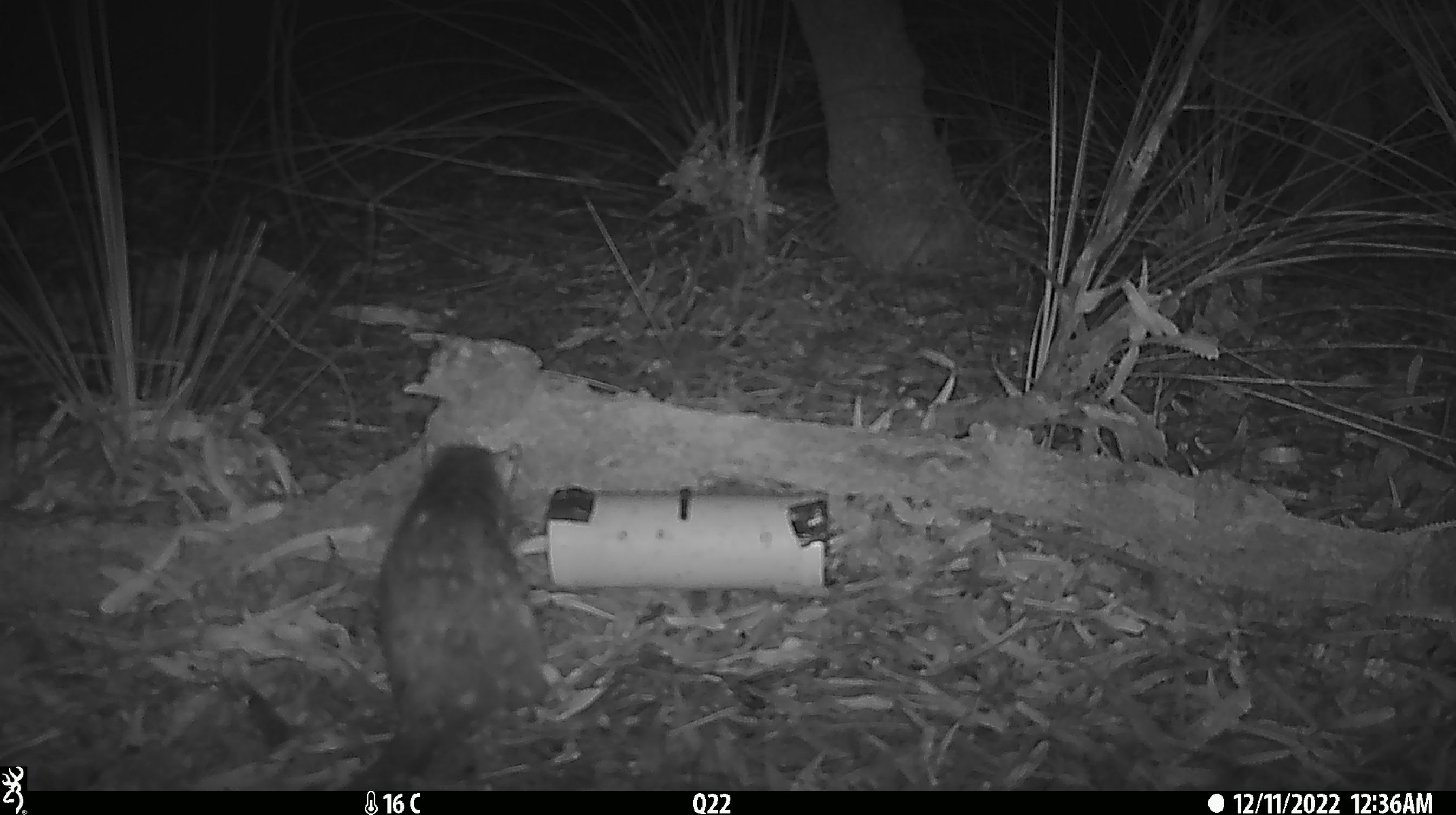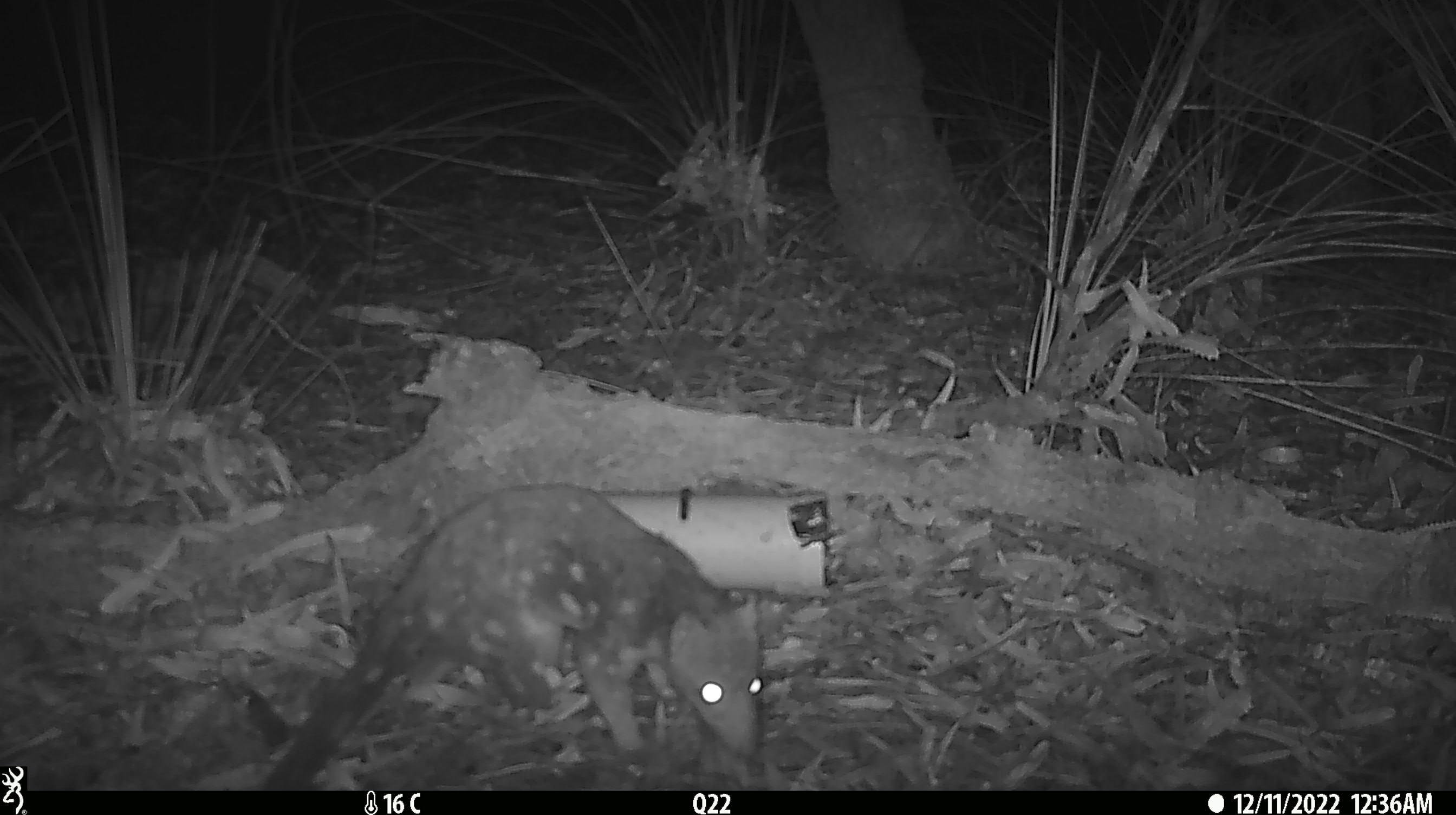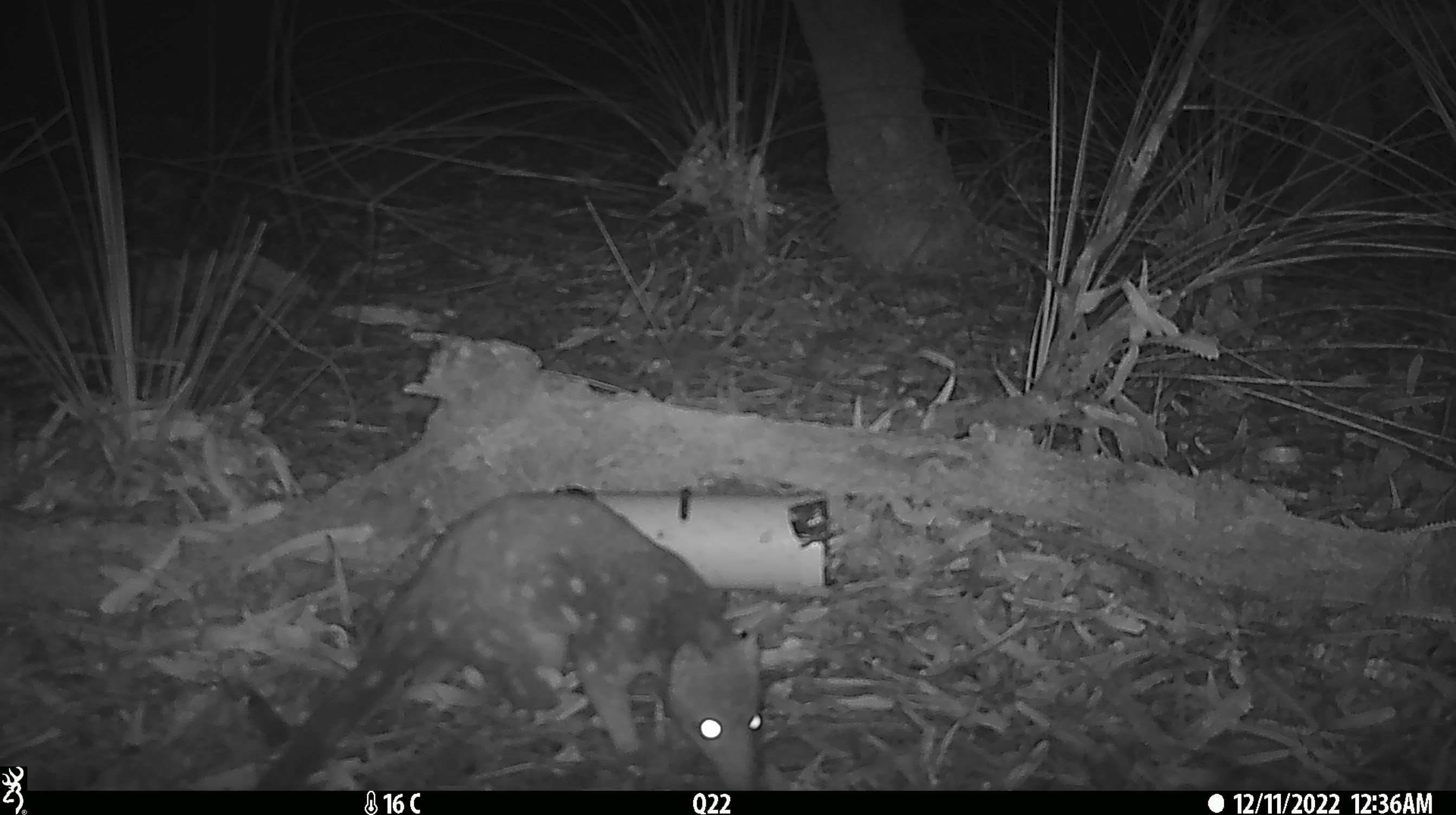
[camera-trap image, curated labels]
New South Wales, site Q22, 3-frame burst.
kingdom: Animalia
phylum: Chordata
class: Mammalia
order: Dasyuromorphia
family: Dasyuridae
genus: Dasyurus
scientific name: Dasyurus maculatus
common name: spotted-tailed quoll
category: quoll